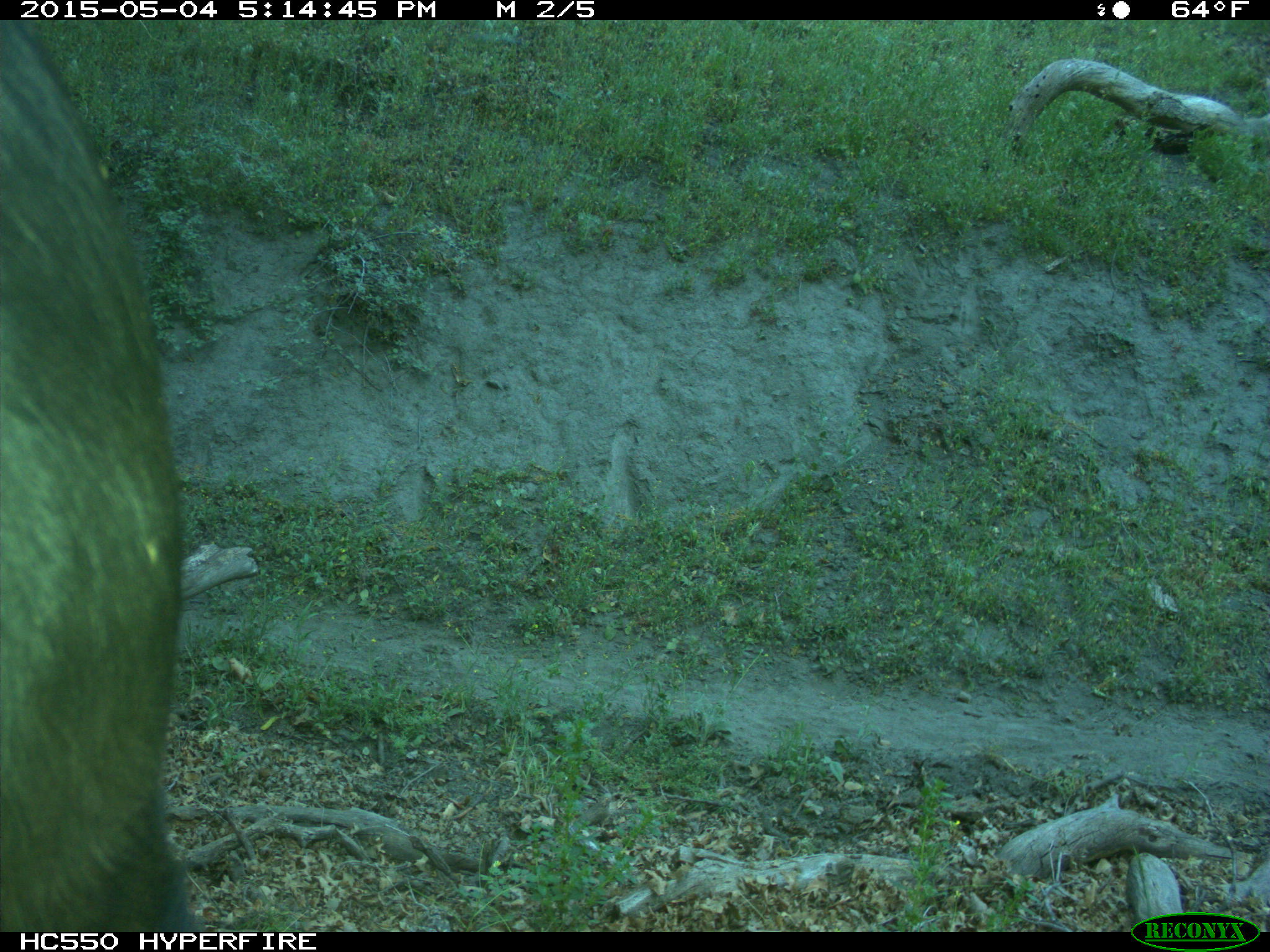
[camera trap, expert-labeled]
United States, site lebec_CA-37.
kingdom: Animalia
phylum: Chordata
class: Mammalia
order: Artiodactyla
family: Bovidae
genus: Bos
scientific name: Bos taurus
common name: domestic cow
Bos taurus (domestic cow).